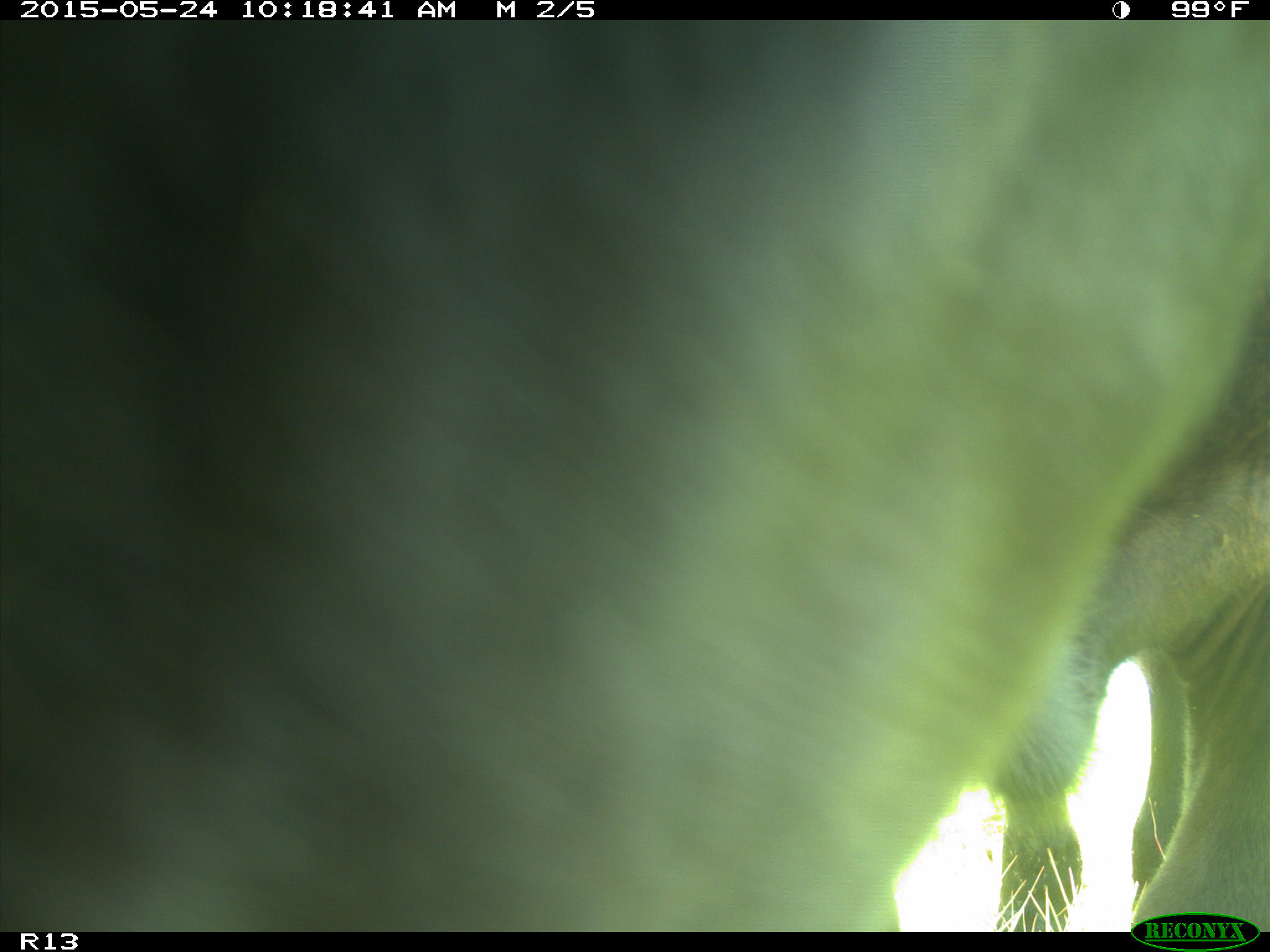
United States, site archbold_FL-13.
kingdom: Animalia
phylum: Chordata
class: Mammalia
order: Artiodactyla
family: Bovidae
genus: Bos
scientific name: Bos taurus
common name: domestic cow